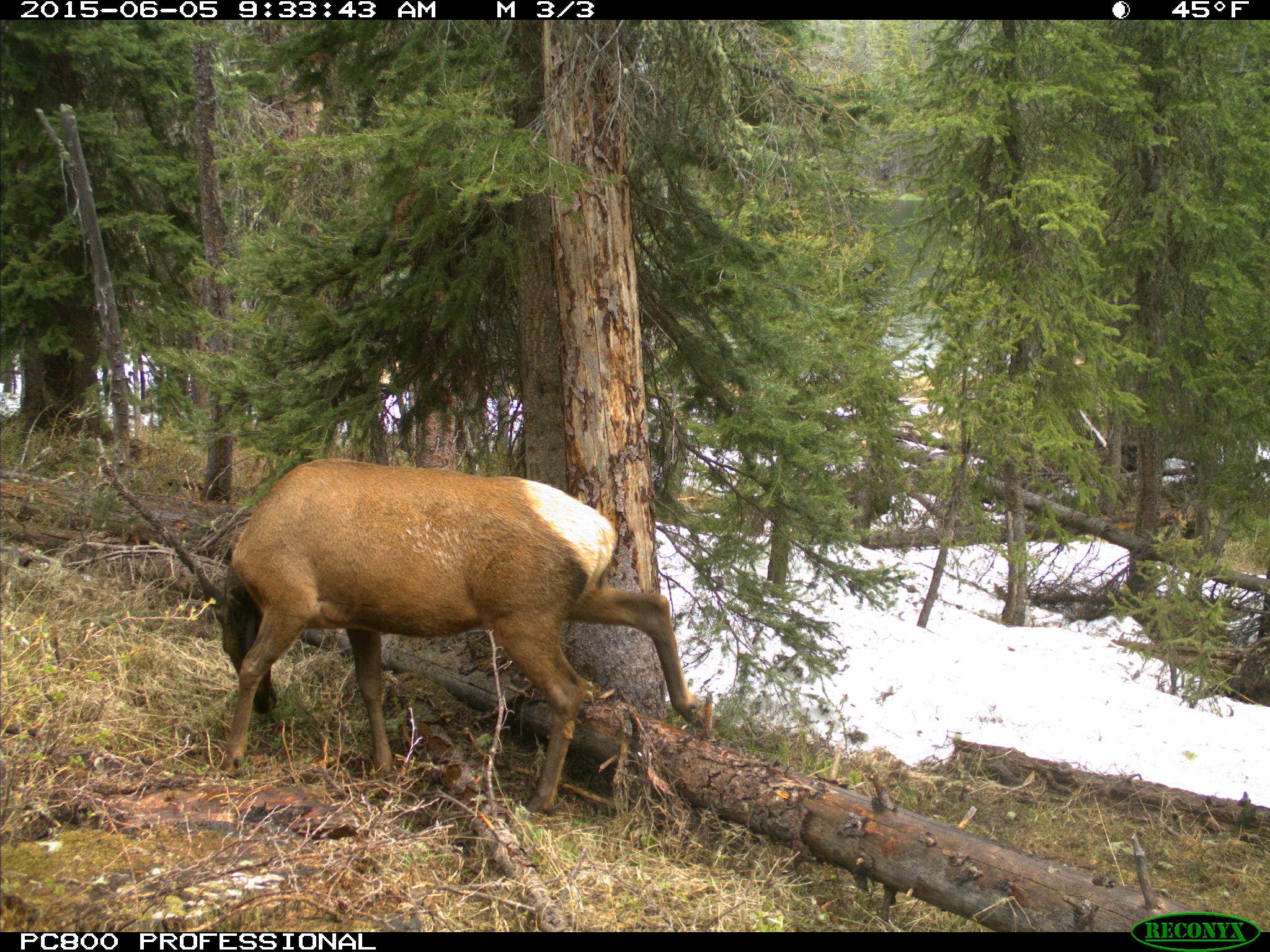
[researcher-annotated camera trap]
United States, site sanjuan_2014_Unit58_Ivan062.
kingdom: Animalia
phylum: Chordata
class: Mammalia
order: Artiodactyla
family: Cervidae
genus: Cervus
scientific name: Cervus elaphus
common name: red deer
Cervus elaphus (red deer).